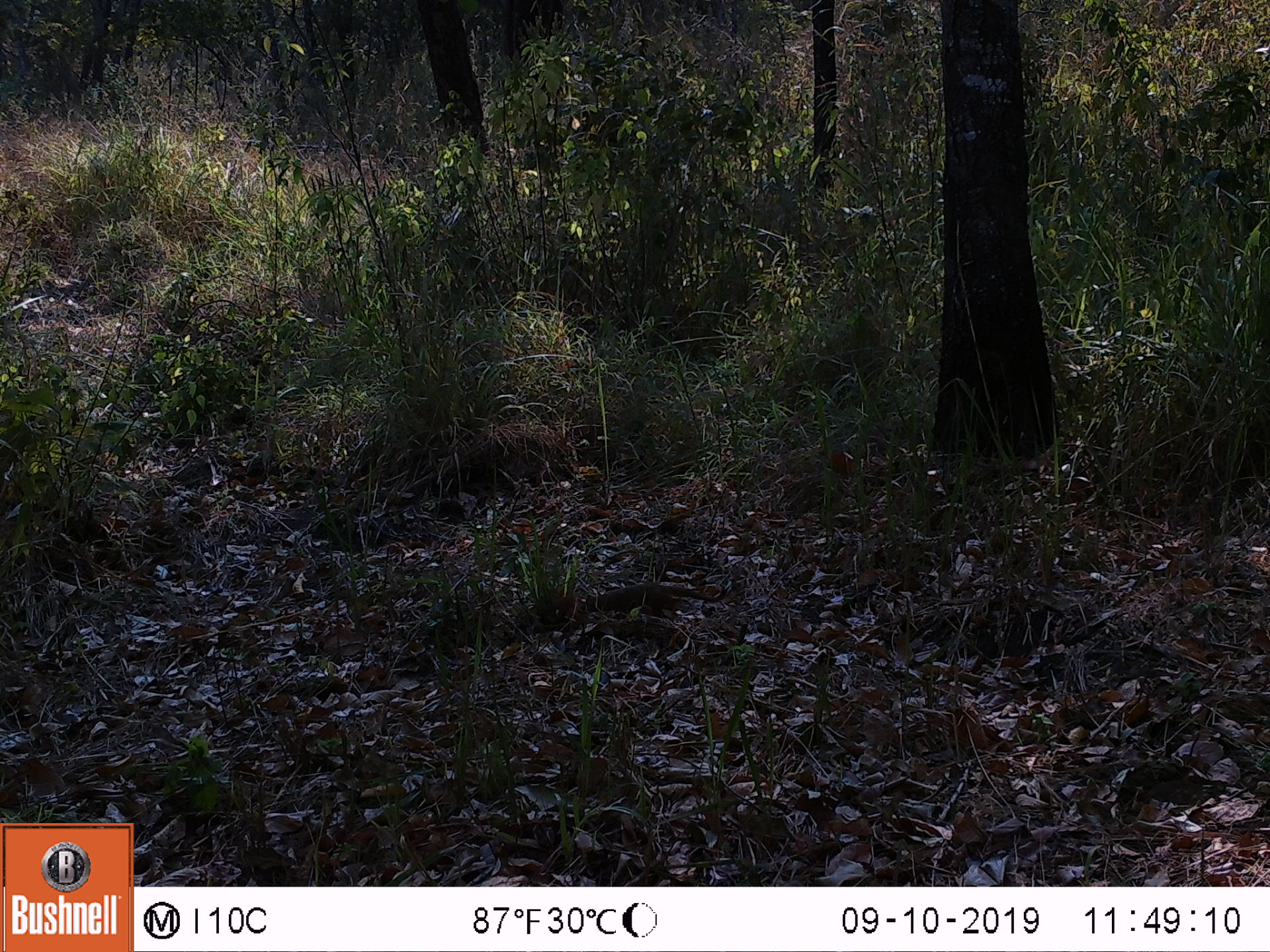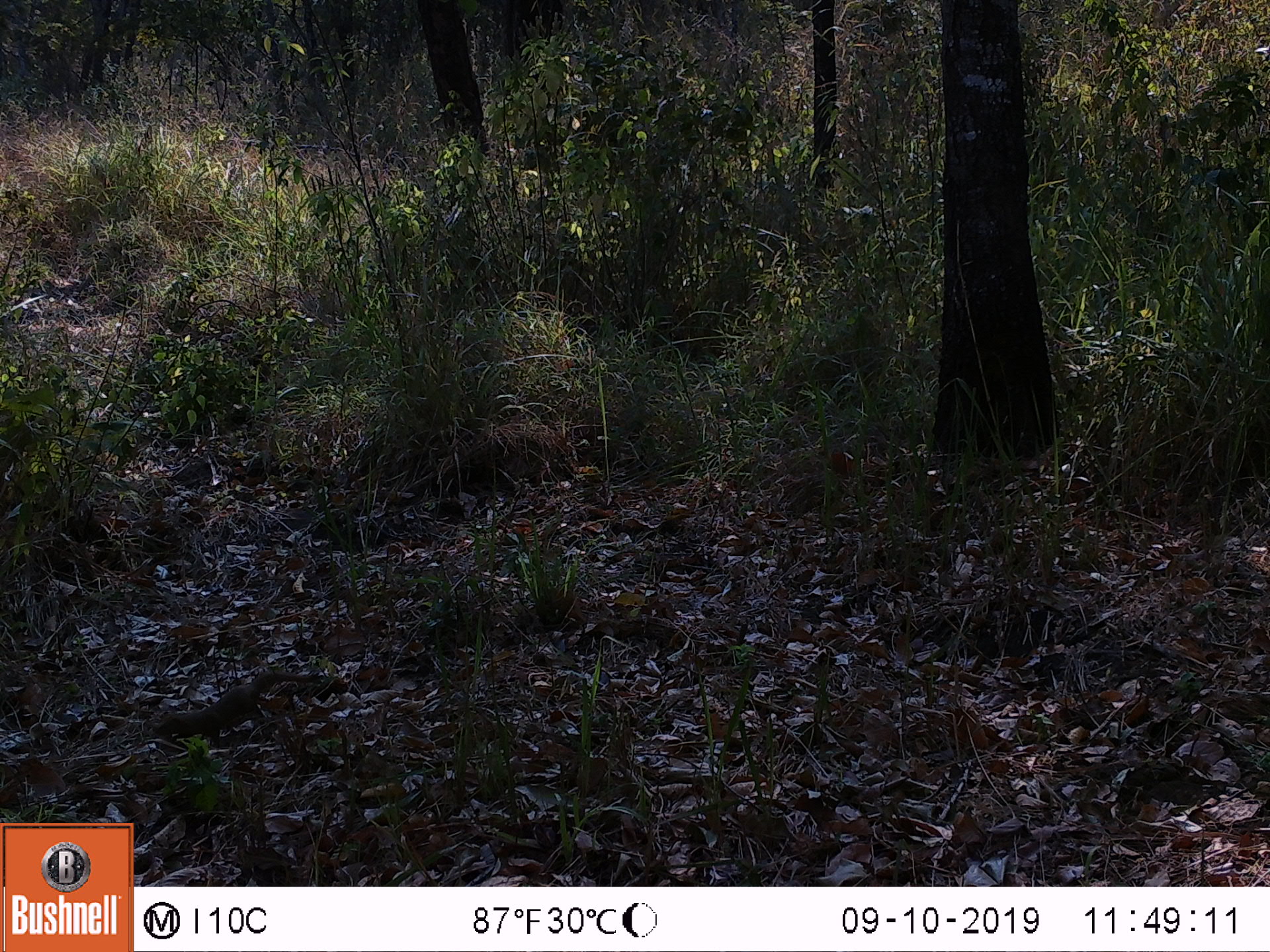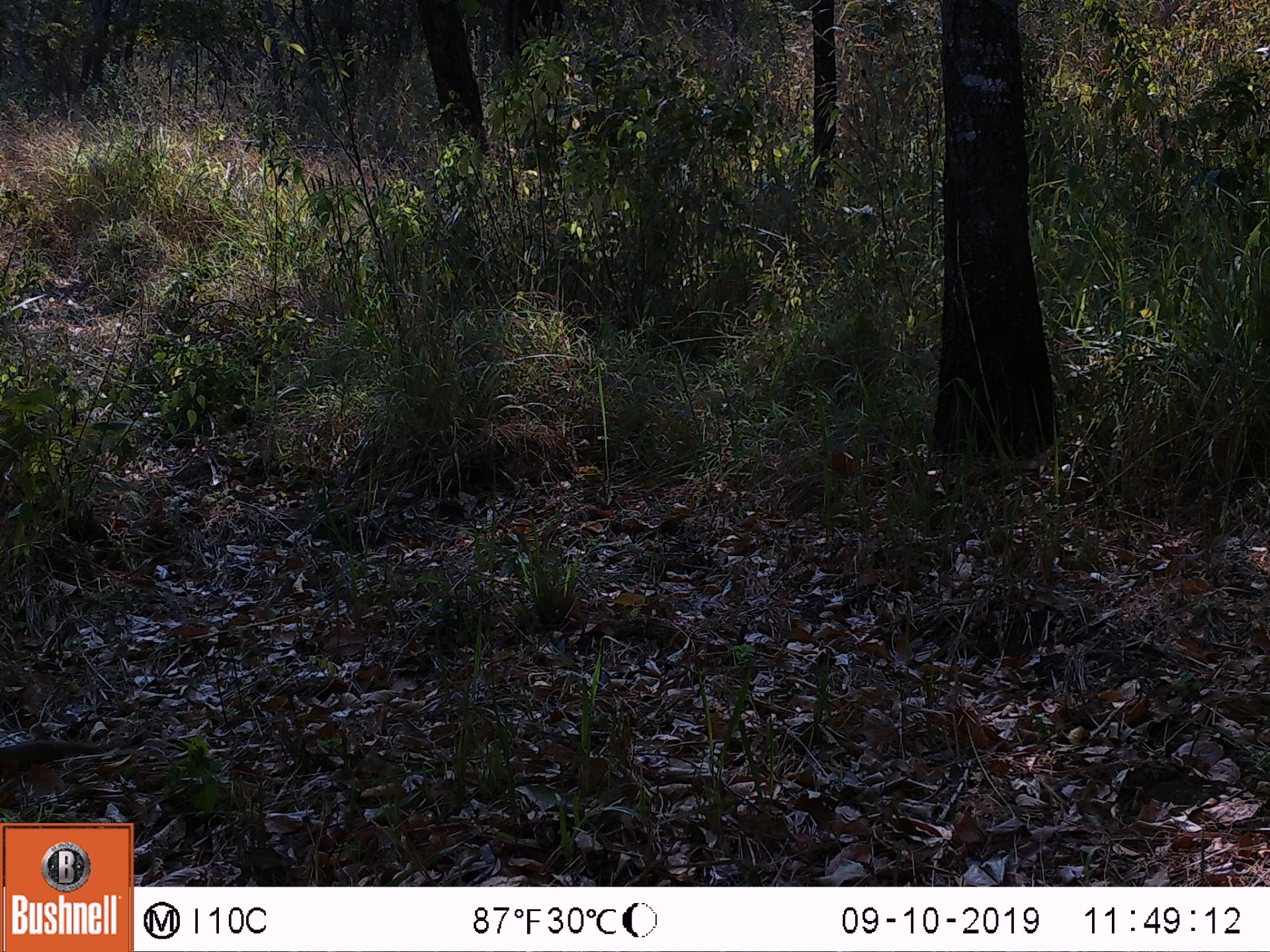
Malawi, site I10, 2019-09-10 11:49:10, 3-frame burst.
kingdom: Animalia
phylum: Chordata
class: Mammalia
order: Carnivora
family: Herpestidae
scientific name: Herpestidae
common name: mongoose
Mongoose (Herpestidae), count 1.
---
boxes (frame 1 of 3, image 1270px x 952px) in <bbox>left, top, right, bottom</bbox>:
mongoose: <bbox>582, 578, 730, 614</bbox>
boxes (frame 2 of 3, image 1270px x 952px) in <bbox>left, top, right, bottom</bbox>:
mongoose: <bbox>173, 661, 321, 754</bbox>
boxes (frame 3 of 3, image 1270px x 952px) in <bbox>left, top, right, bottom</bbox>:
mongoose: <bbox>0, 731, 145, 793</bbox>